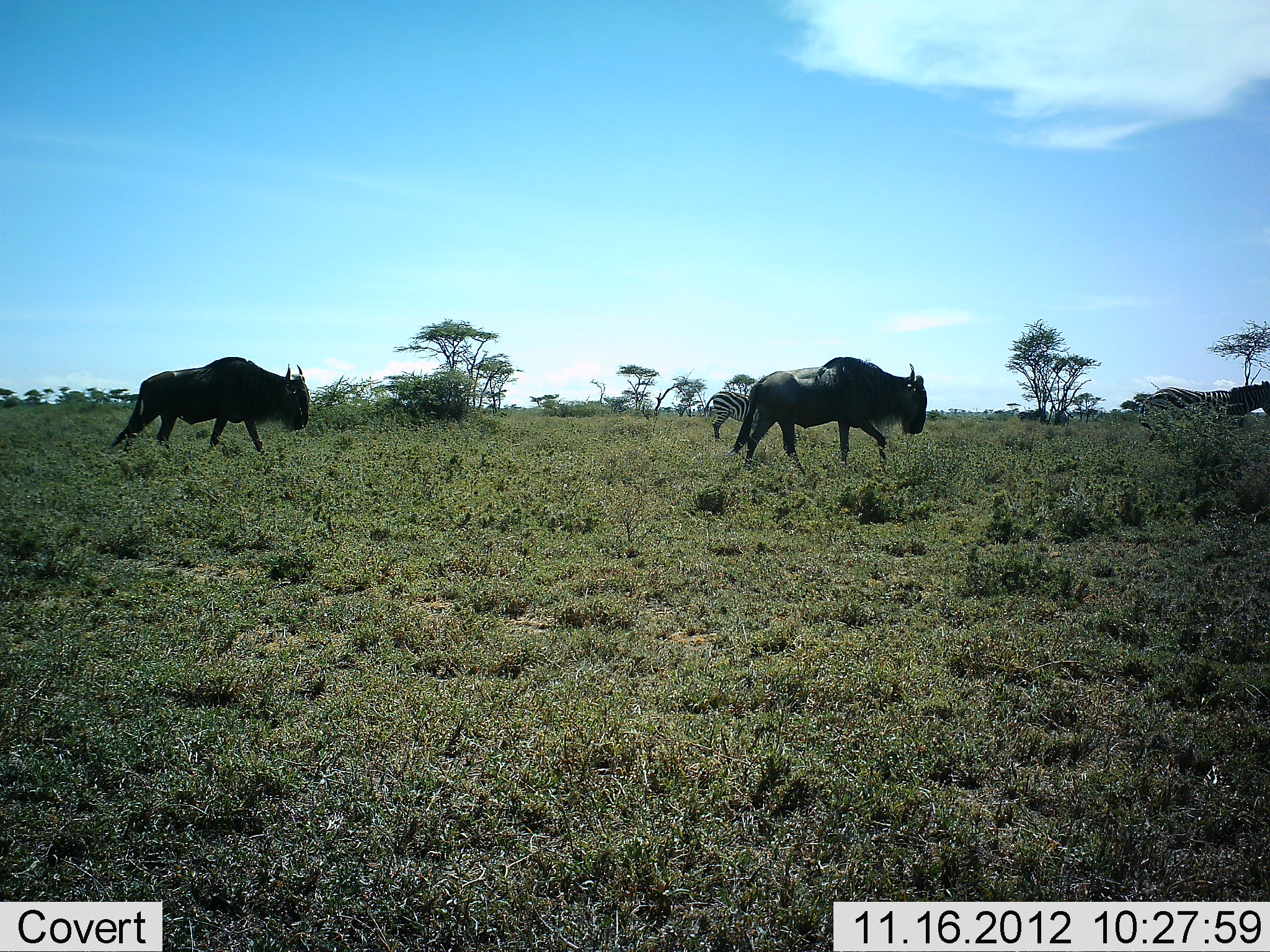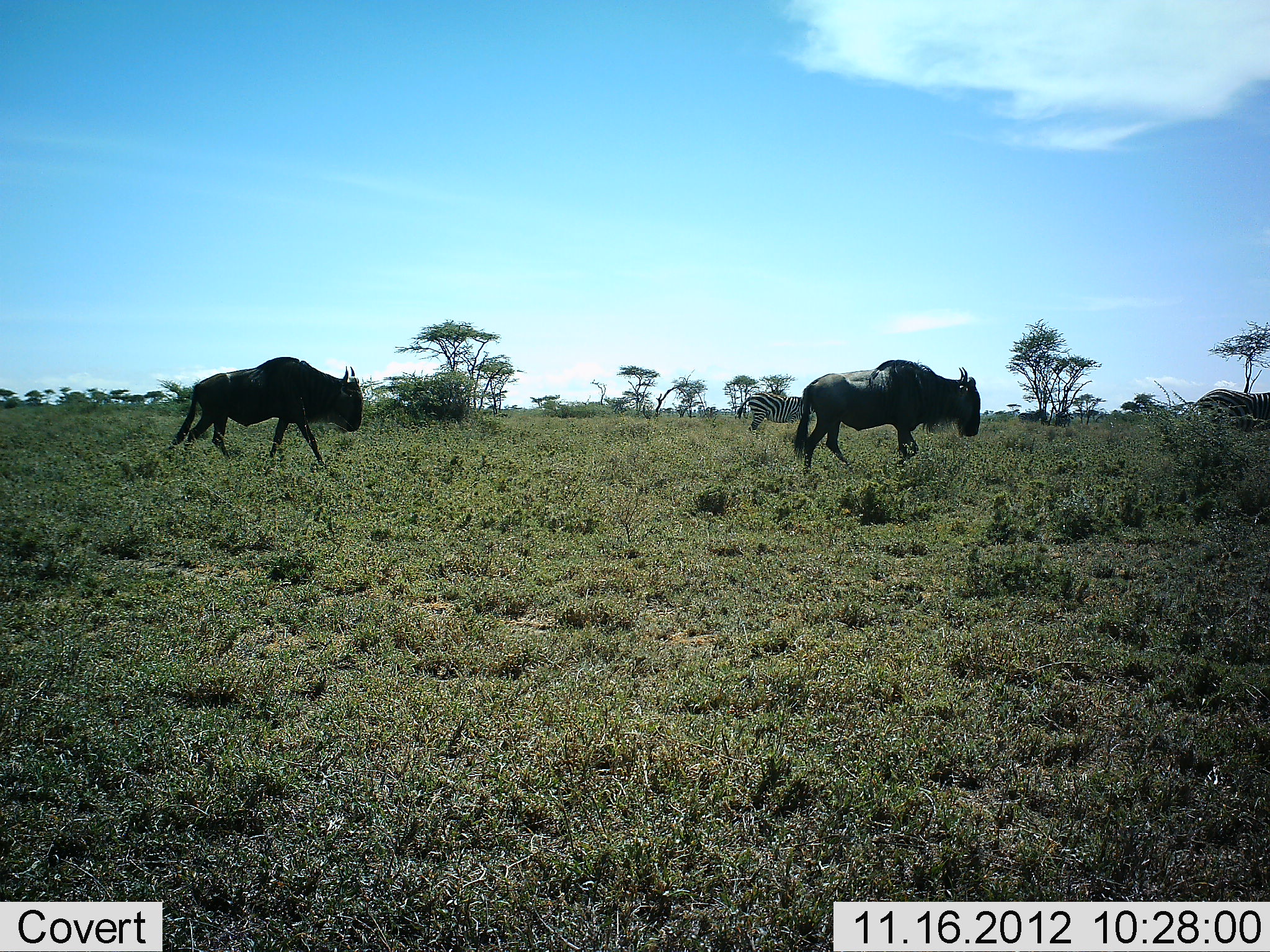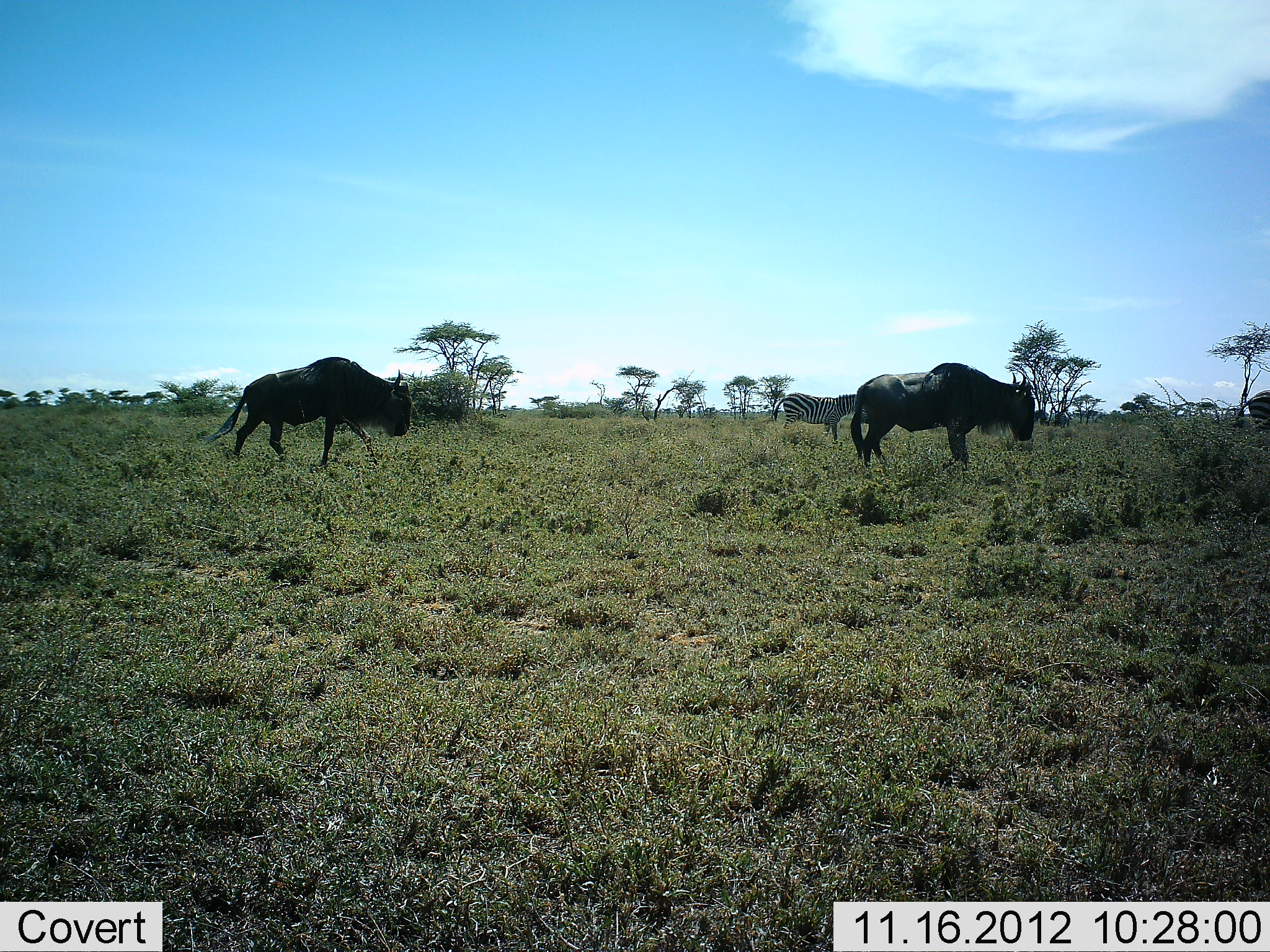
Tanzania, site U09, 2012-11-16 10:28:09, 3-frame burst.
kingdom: Animalia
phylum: Chordata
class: Mammalia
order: Artiodactyla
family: Bovidae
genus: Connochaetes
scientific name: Connochaetes taurinus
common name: blue wildebeest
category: wildebeest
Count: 2.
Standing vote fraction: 0%.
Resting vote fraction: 0%.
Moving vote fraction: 100%.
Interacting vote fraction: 0%.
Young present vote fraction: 0%.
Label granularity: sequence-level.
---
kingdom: Animalia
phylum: Chordata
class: Mammalia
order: Perissodactyla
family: Equidae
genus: Equus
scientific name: Equus quagga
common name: plains zebra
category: zebra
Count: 2.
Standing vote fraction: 10%.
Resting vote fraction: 0%.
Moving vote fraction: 90%.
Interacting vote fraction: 0%.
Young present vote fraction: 0%.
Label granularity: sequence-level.